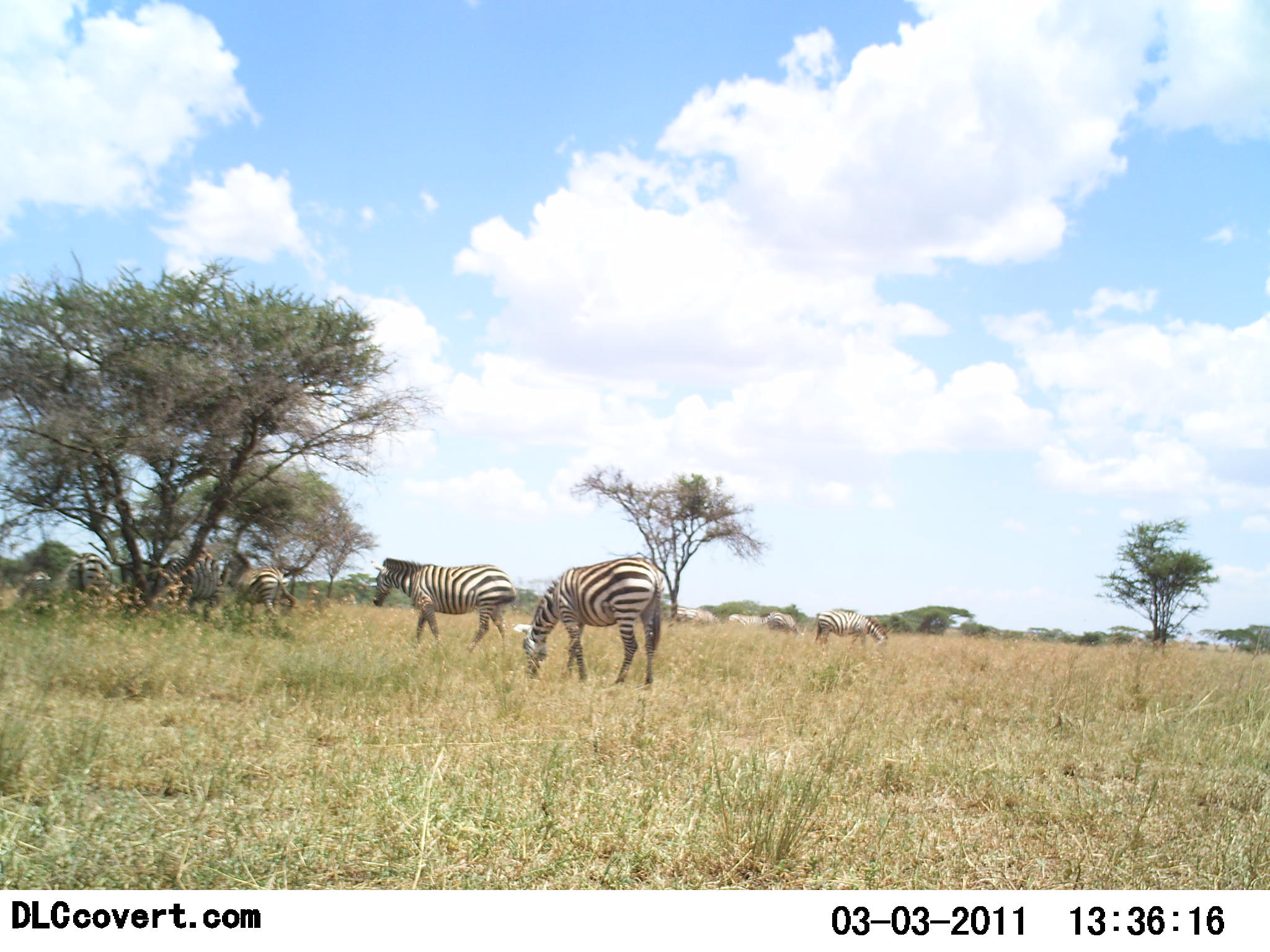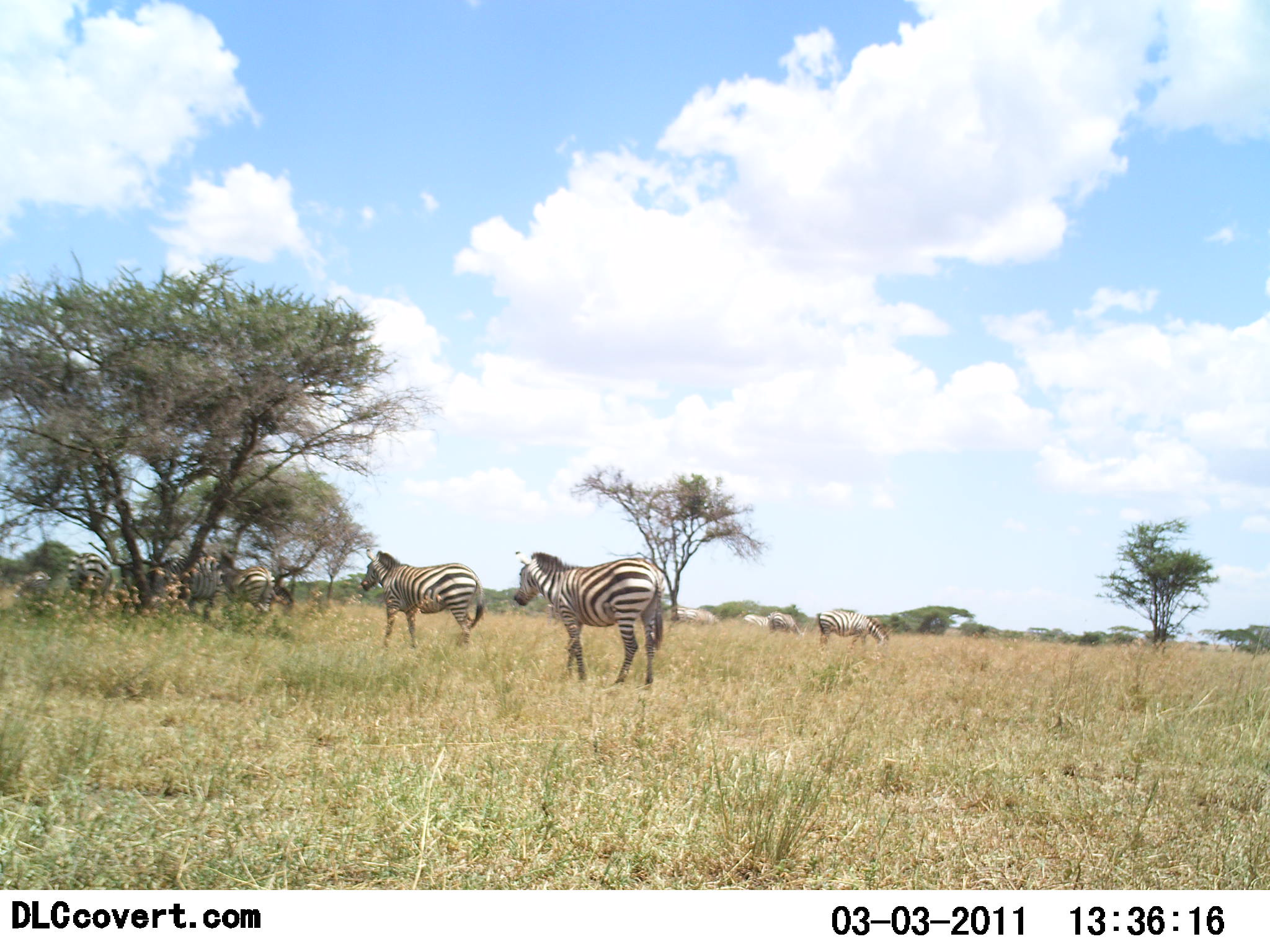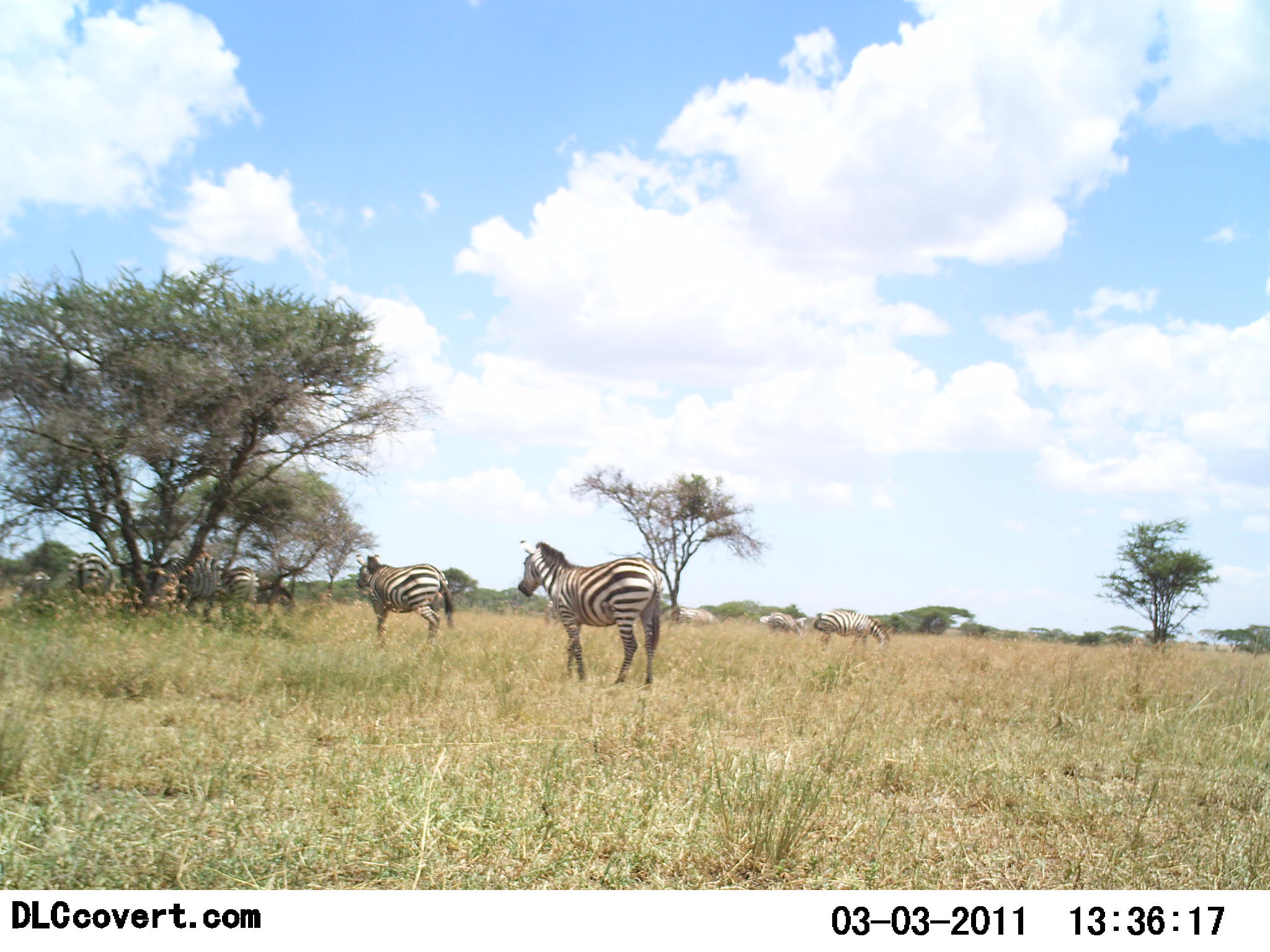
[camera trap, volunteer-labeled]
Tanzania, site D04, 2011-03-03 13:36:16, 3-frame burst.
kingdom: Animalia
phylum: Chordata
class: Mammalia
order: Perissodactyla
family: Equidae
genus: Equus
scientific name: Equus quagga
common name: plains zebra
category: zebra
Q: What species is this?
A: Zebra (plains zebra) (Equus quagga).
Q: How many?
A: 11-50.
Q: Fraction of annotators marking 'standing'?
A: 75%.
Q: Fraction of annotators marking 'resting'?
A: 8%.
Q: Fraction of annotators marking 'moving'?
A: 75%.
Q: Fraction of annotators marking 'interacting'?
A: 0%.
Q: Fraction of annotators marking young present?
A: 8%.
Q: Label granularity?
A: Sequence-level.